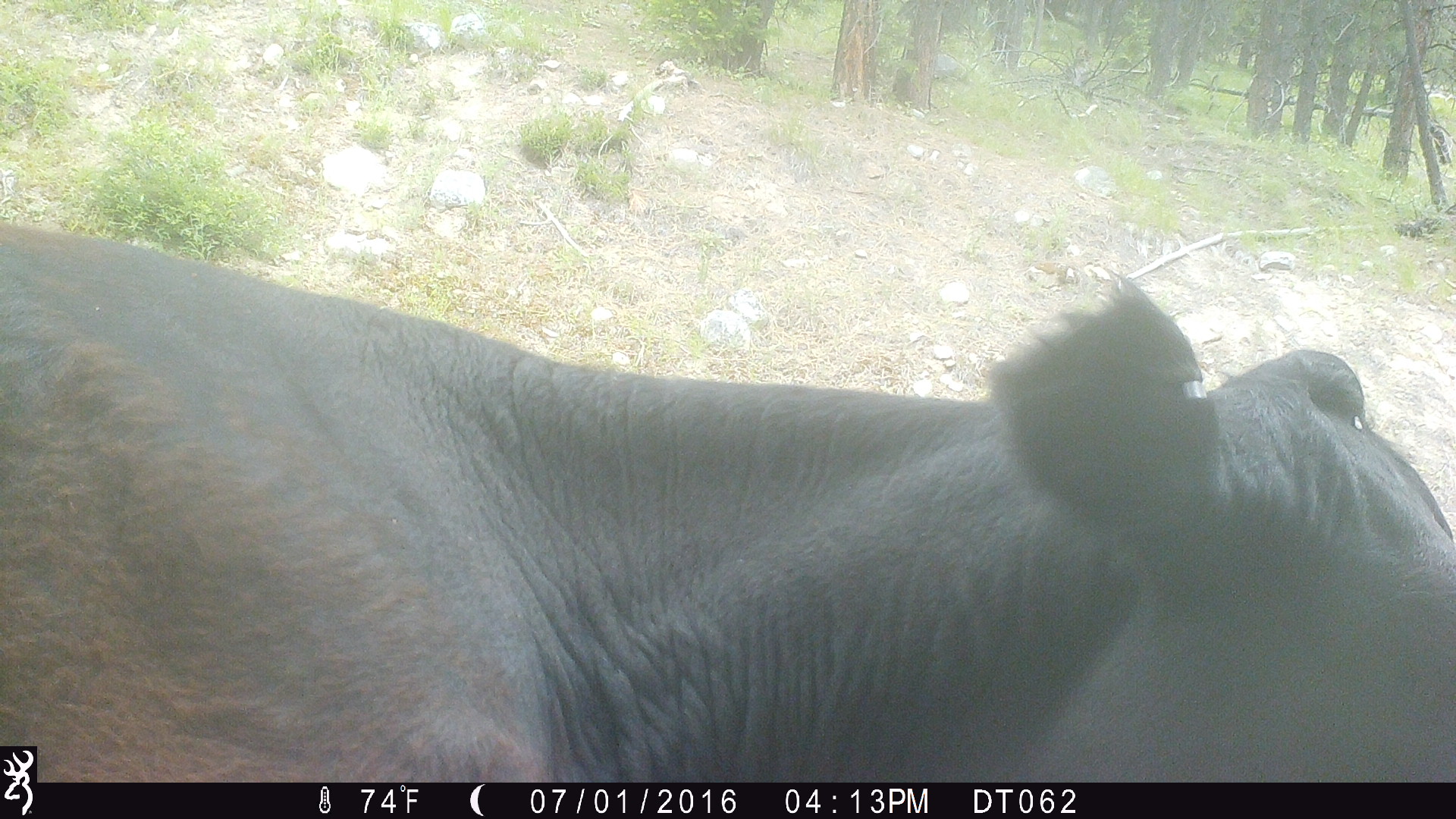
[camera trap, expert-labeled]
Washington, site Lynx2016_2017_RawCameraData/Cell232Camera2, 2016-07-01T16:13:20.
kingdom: Animalia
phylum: Chordata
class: Mammalia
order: Artiodactyla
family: Bovidae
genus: Bos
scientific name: Bos taurus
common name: domestic cattle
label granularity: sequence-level